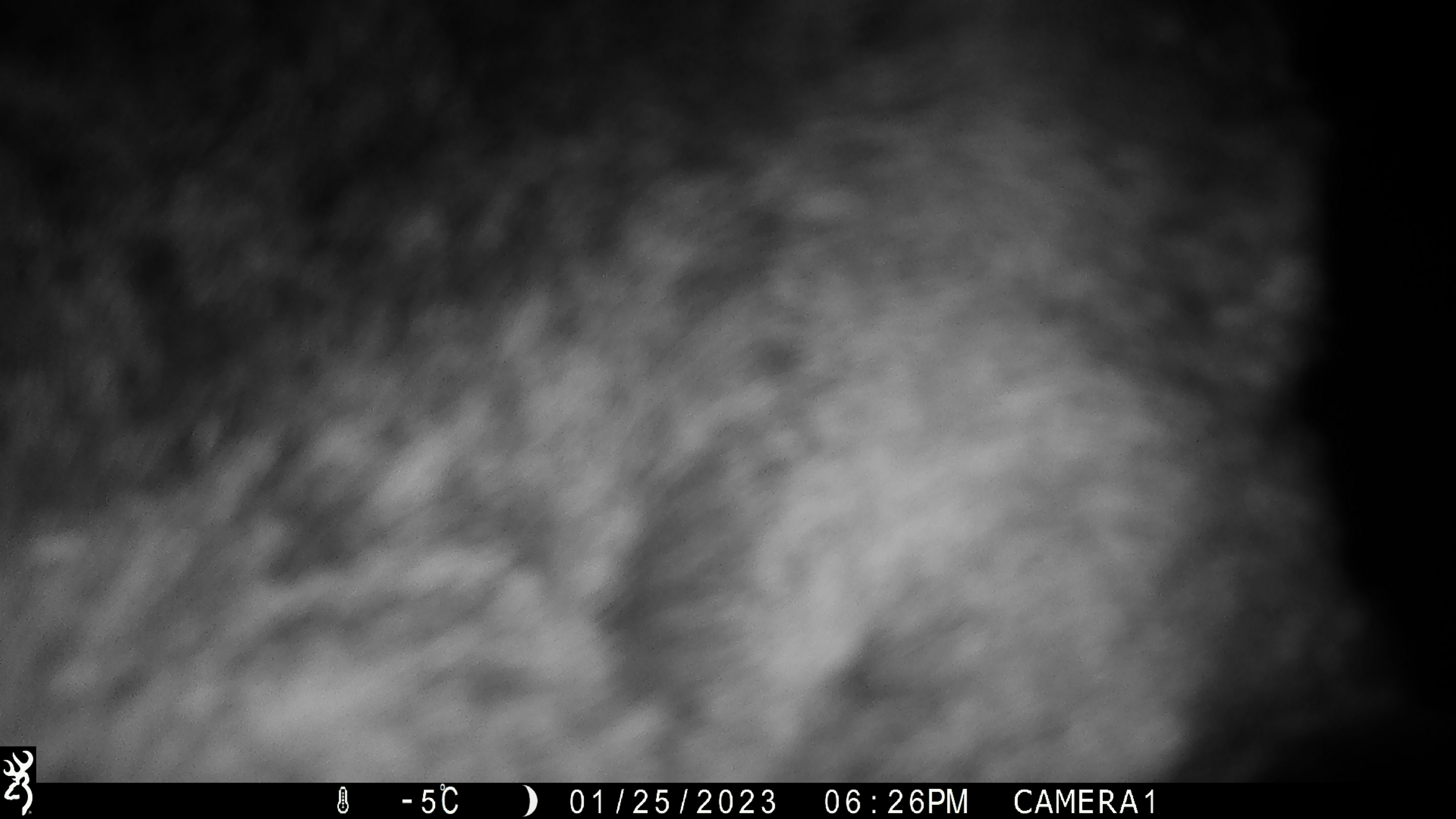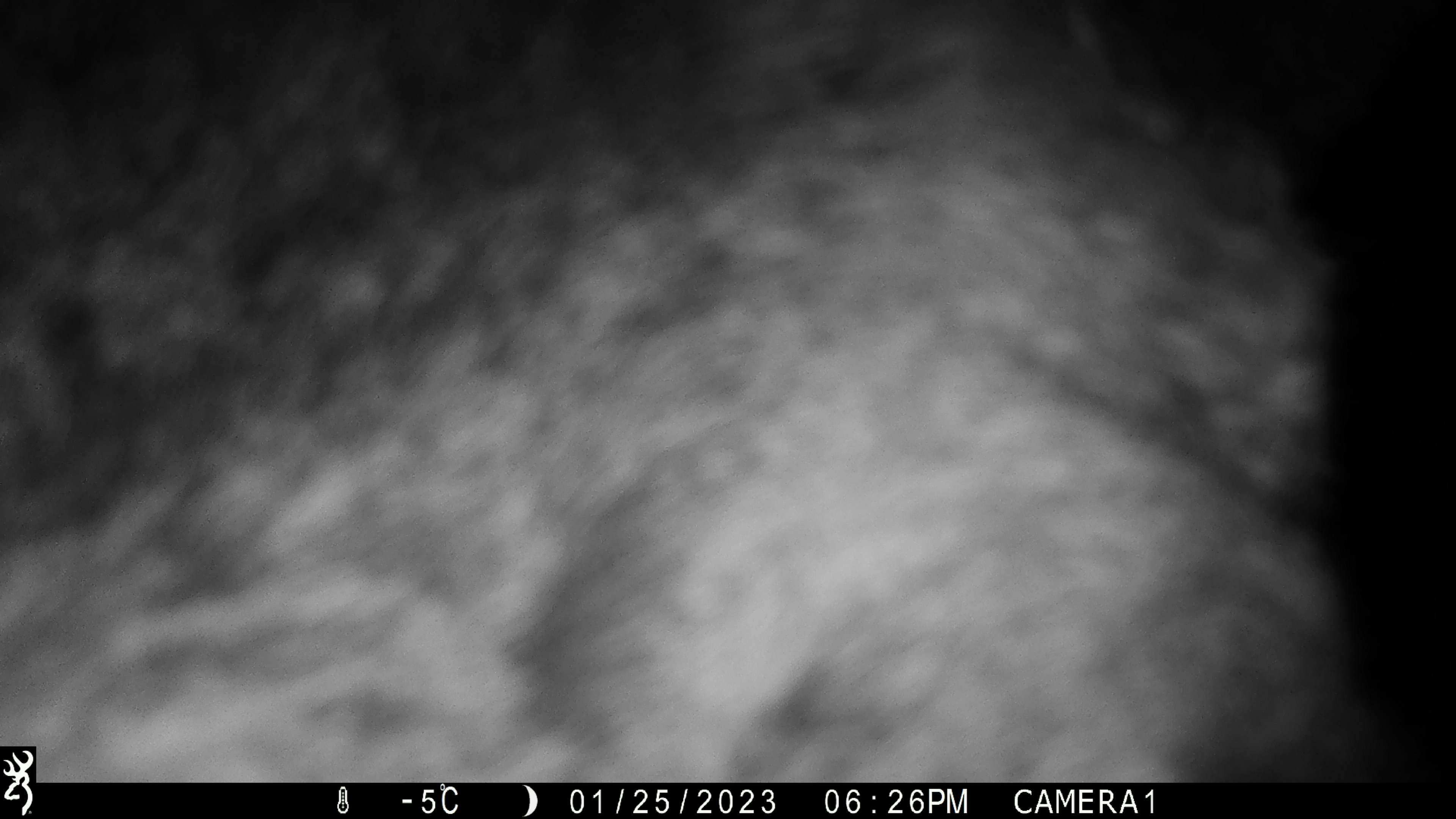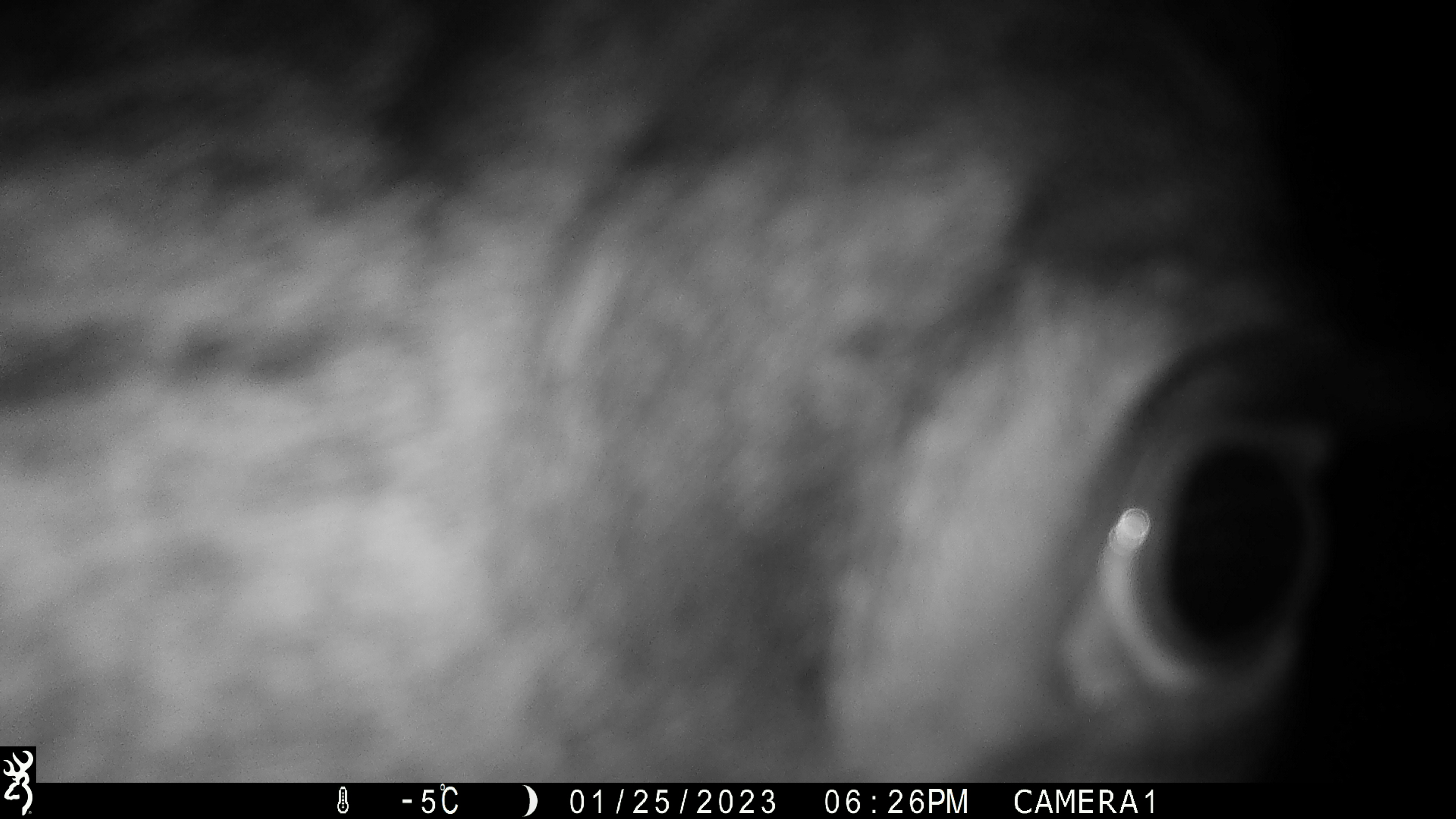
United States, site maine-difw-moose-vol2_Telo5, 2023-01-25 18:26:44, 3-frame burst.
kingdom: Animalia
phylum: Chordata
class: Mammalia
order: Artiodactyla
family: Cervidae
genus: Alces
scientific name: Alces alces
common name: moose